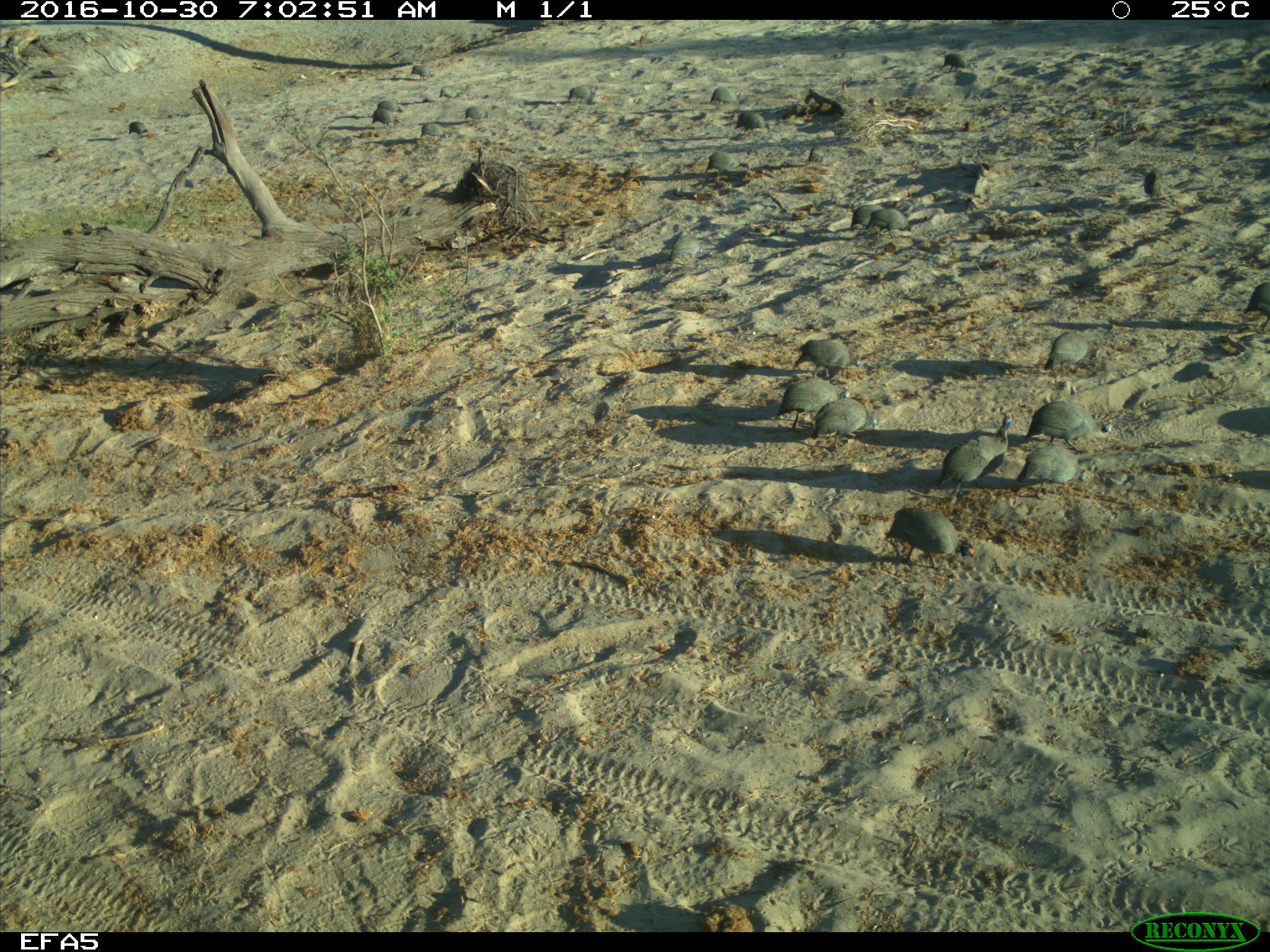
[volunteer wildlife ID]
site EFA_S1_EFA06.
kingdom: Animalia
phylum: Chordata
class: Aves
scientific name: Aves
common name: bird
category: birdother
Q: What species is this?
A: Birdother (bird) (Aves).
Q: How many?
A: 11-50.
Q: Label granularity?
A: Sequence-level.